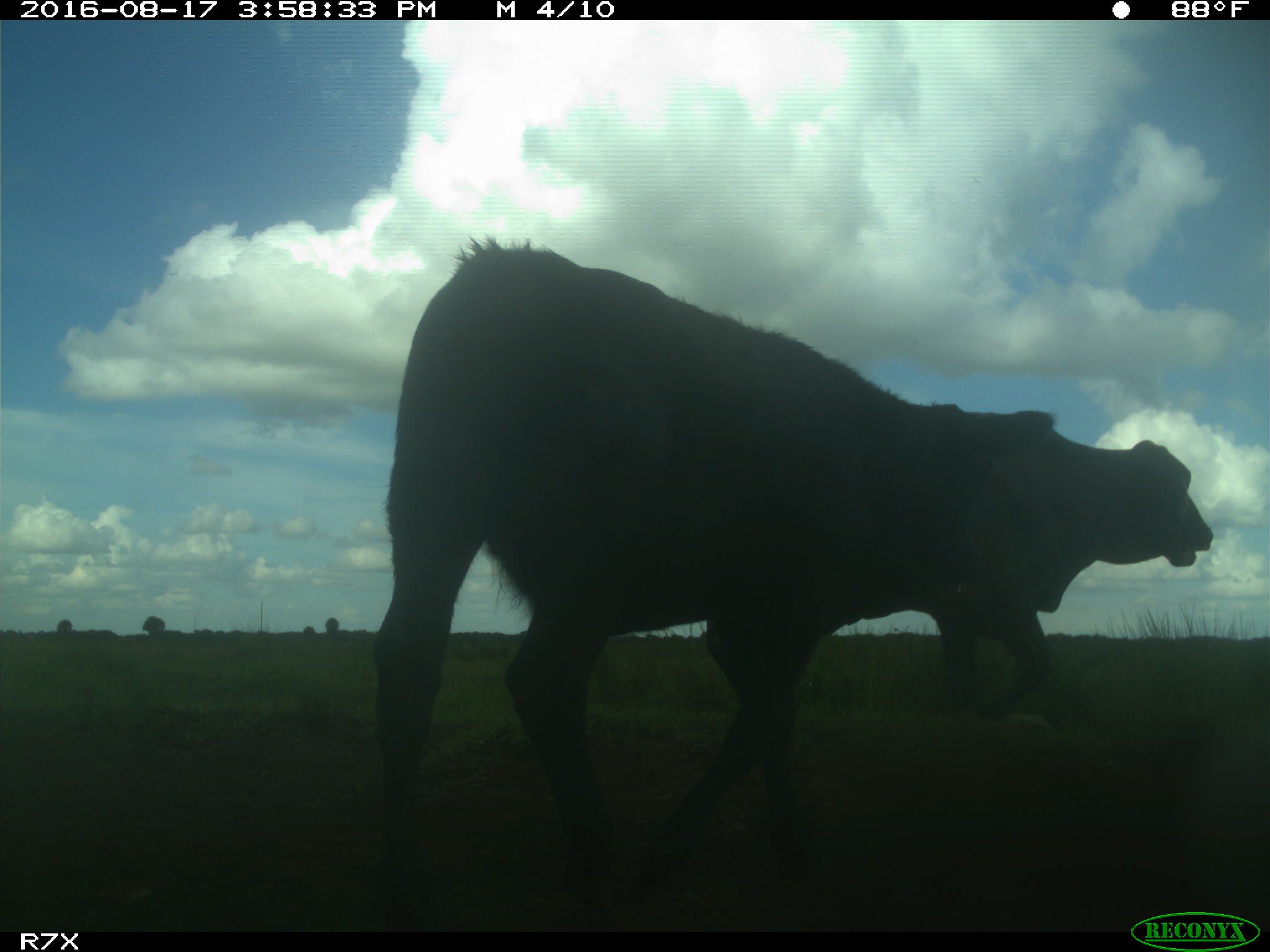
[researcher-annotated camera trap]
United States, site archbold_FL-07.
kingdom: Animalia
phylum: Chordata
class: Mammalia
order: Artiodactyla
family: Bovidae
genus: Bos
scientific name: Bos taurus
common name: domestic cow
Bos taurus (domestic cow).